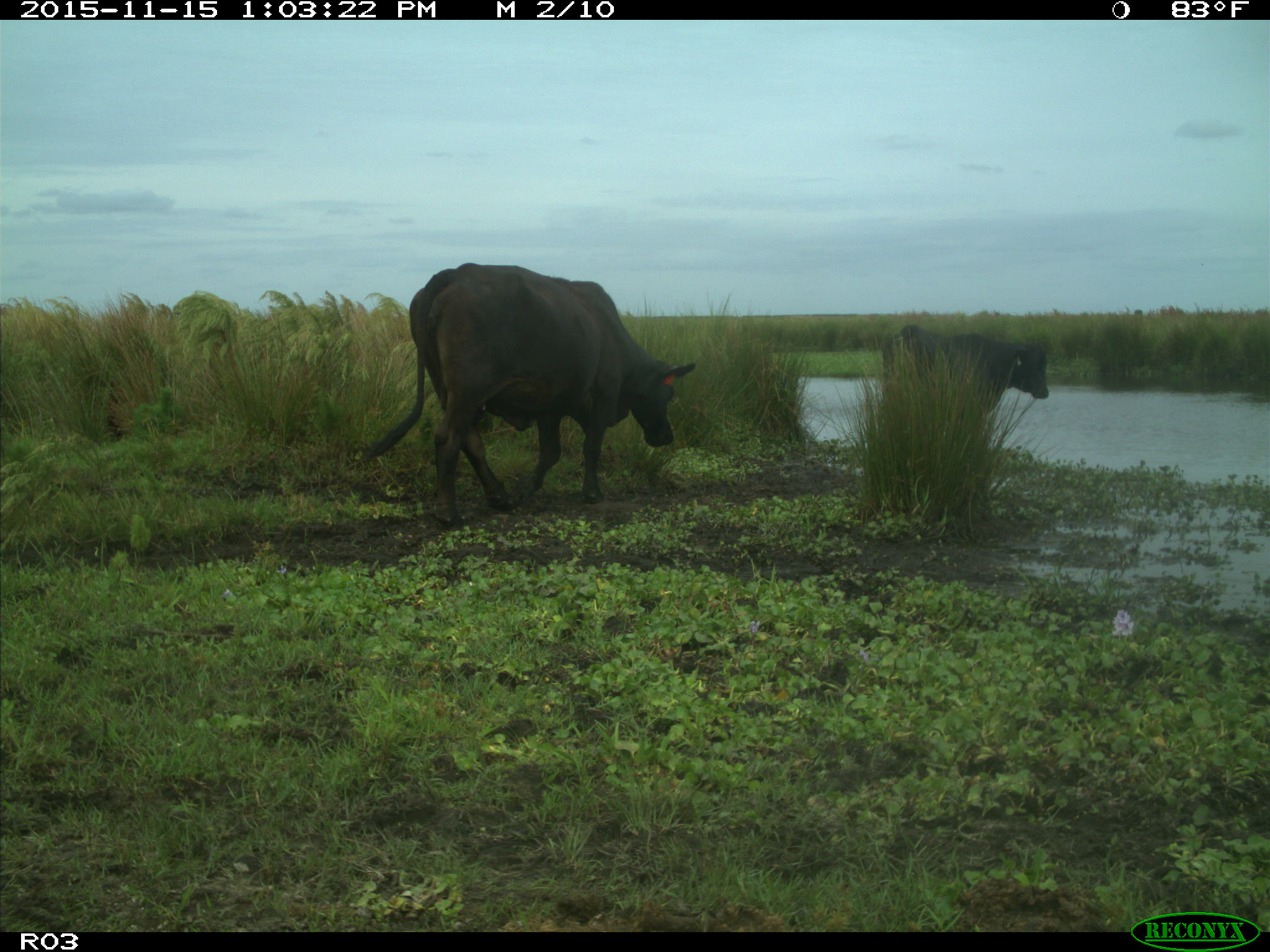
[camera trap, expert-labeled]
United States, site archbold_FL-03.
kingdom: Animalia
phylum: Chordata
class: Mammalia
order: Artiodactyla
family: Bovidae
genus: Bos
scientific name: Bos taurus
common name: domestic cow